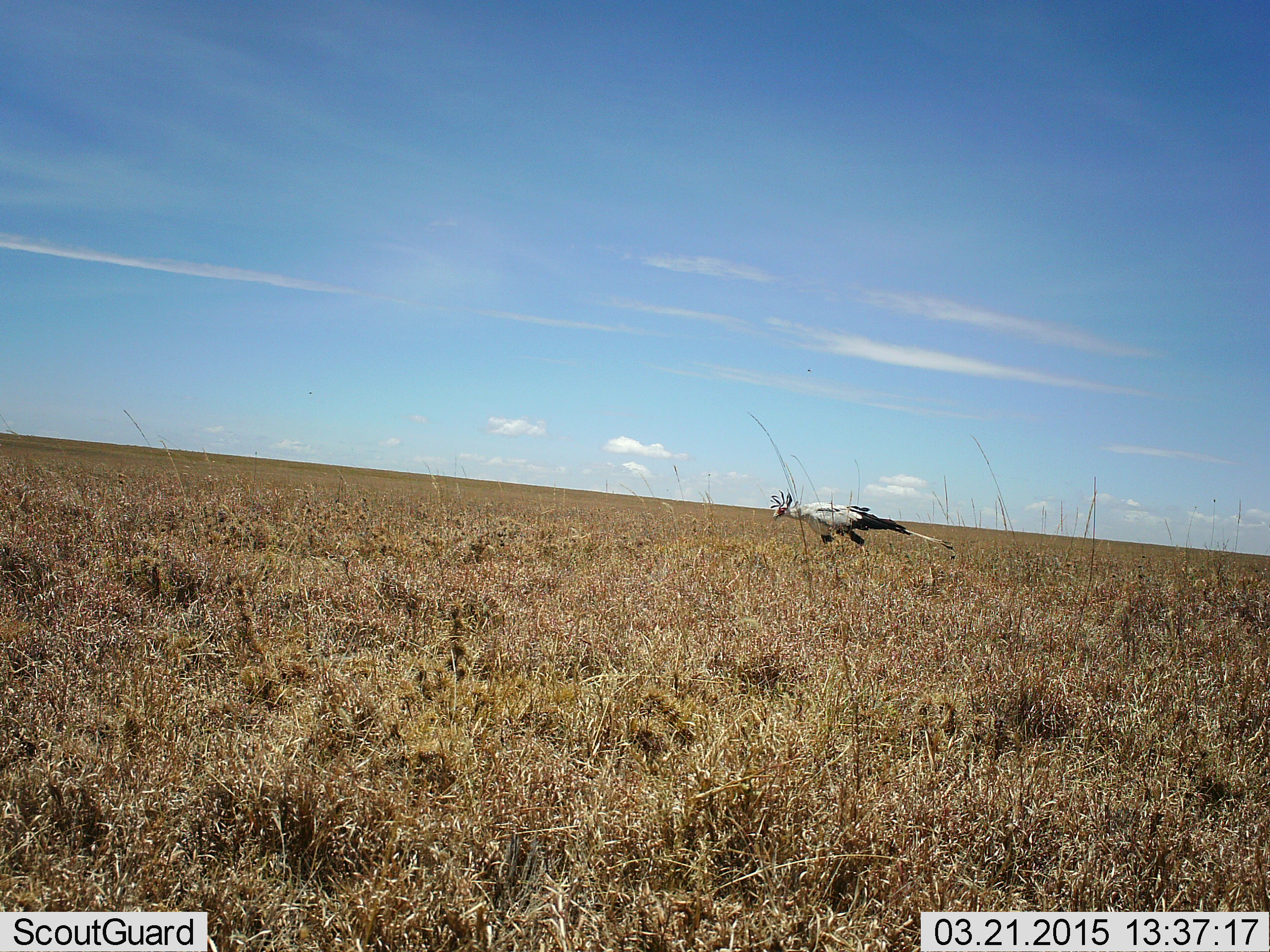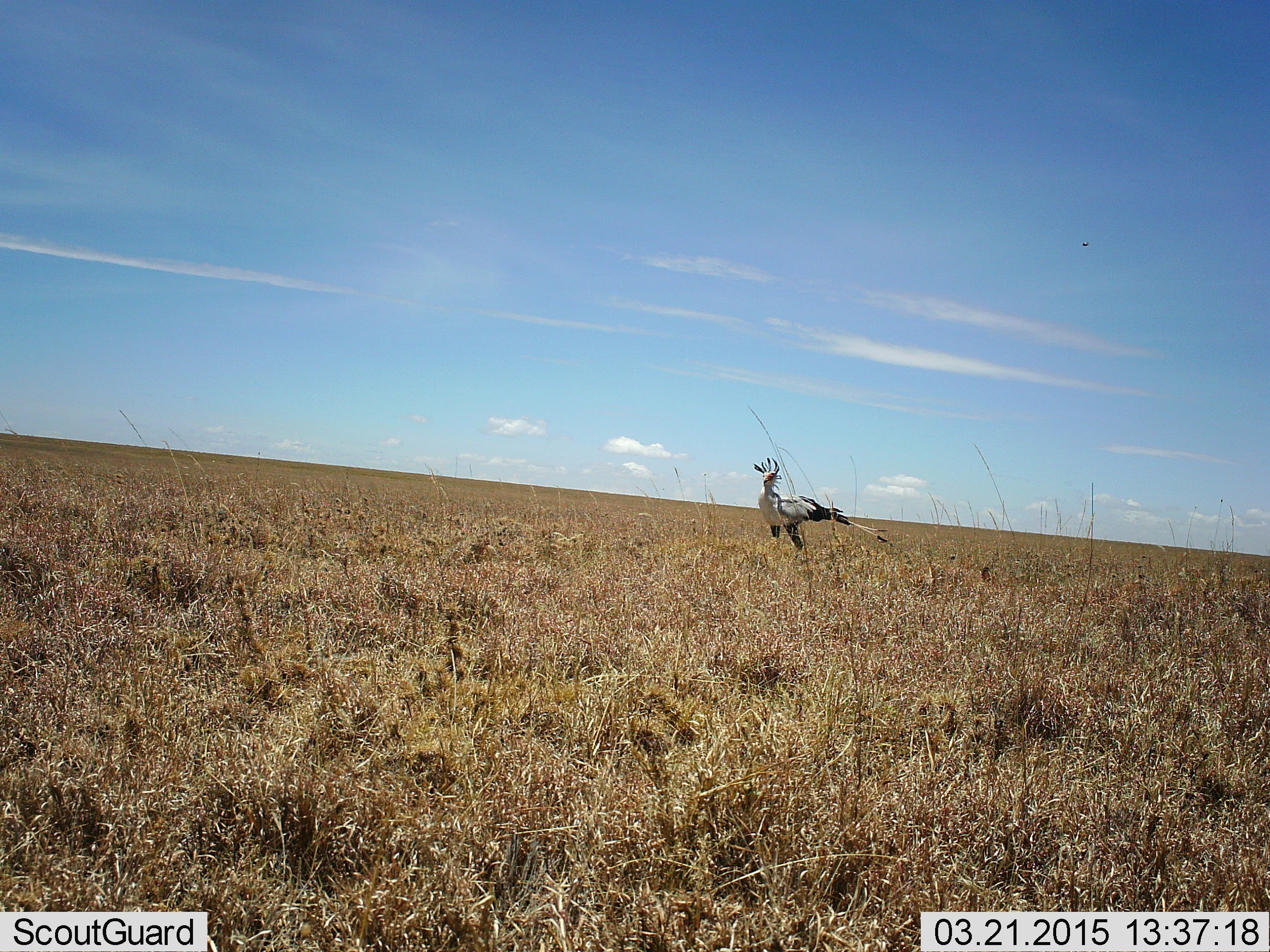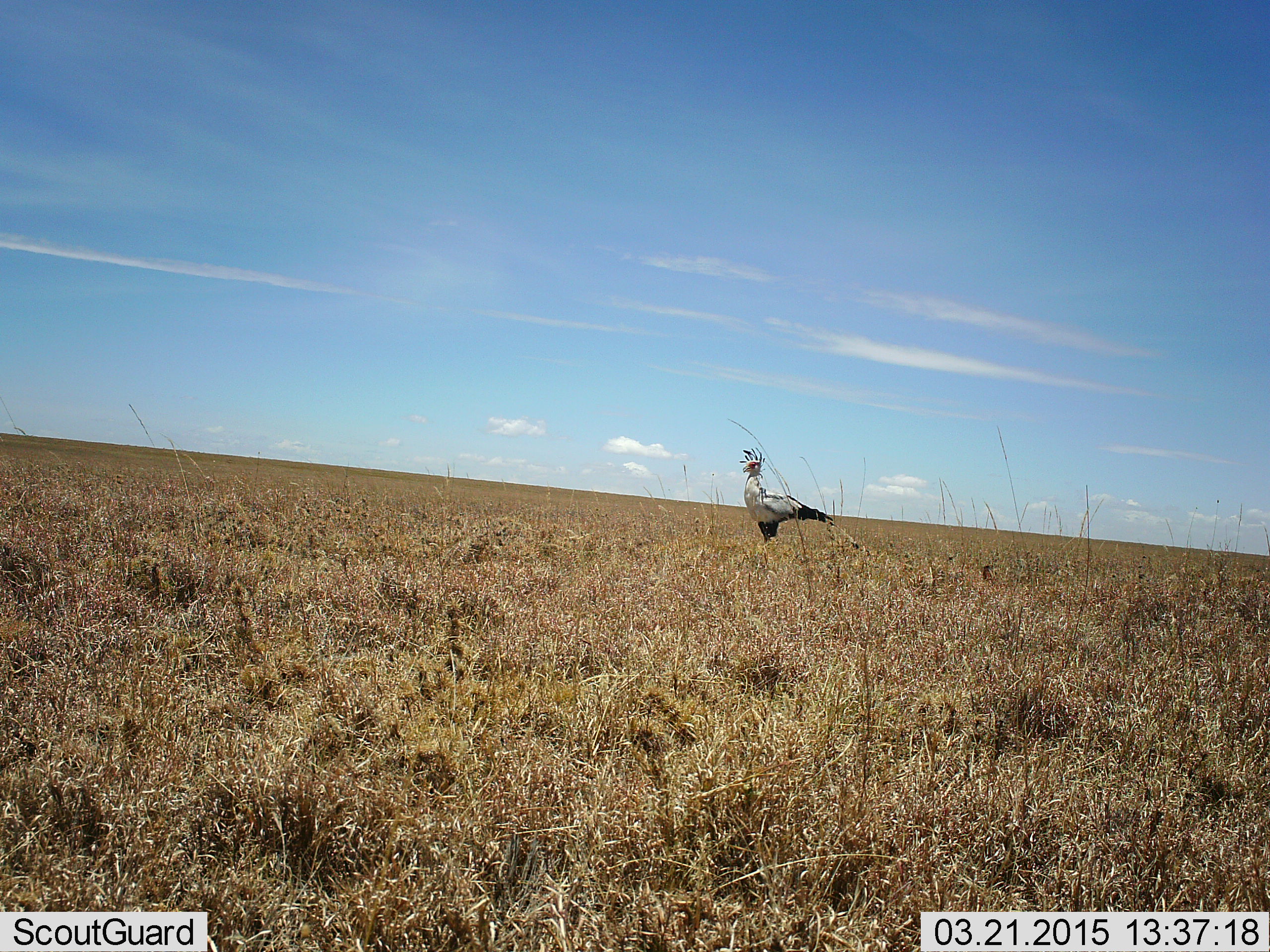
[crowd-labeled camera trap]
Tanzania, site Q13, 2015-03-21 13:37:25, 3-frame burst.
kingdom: Animalia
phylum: Chordata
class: Aves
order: Accipitriformes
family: Sagittariidae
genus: Sagittarius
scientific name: Sagittarius serpentarius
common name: secretary bird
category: secretarybird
Secretarybird (secretary bird) (Sagittarius serpentarius), count 1. Behavior (volunteer vote fractions): standing 25%, resting 0%, moving 83%, interacting 0%. Young present (vote fraction): 0%. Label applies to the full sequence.